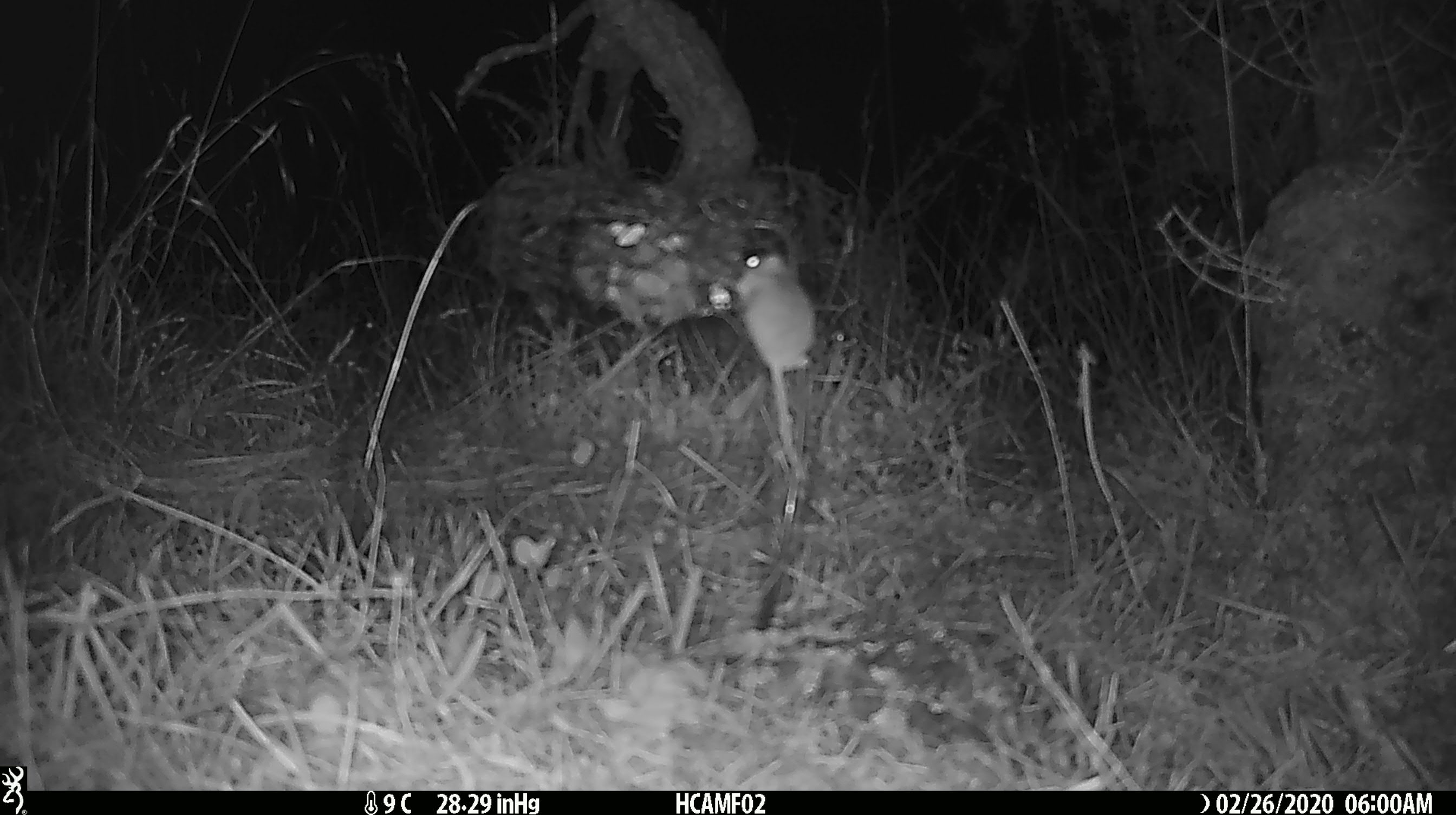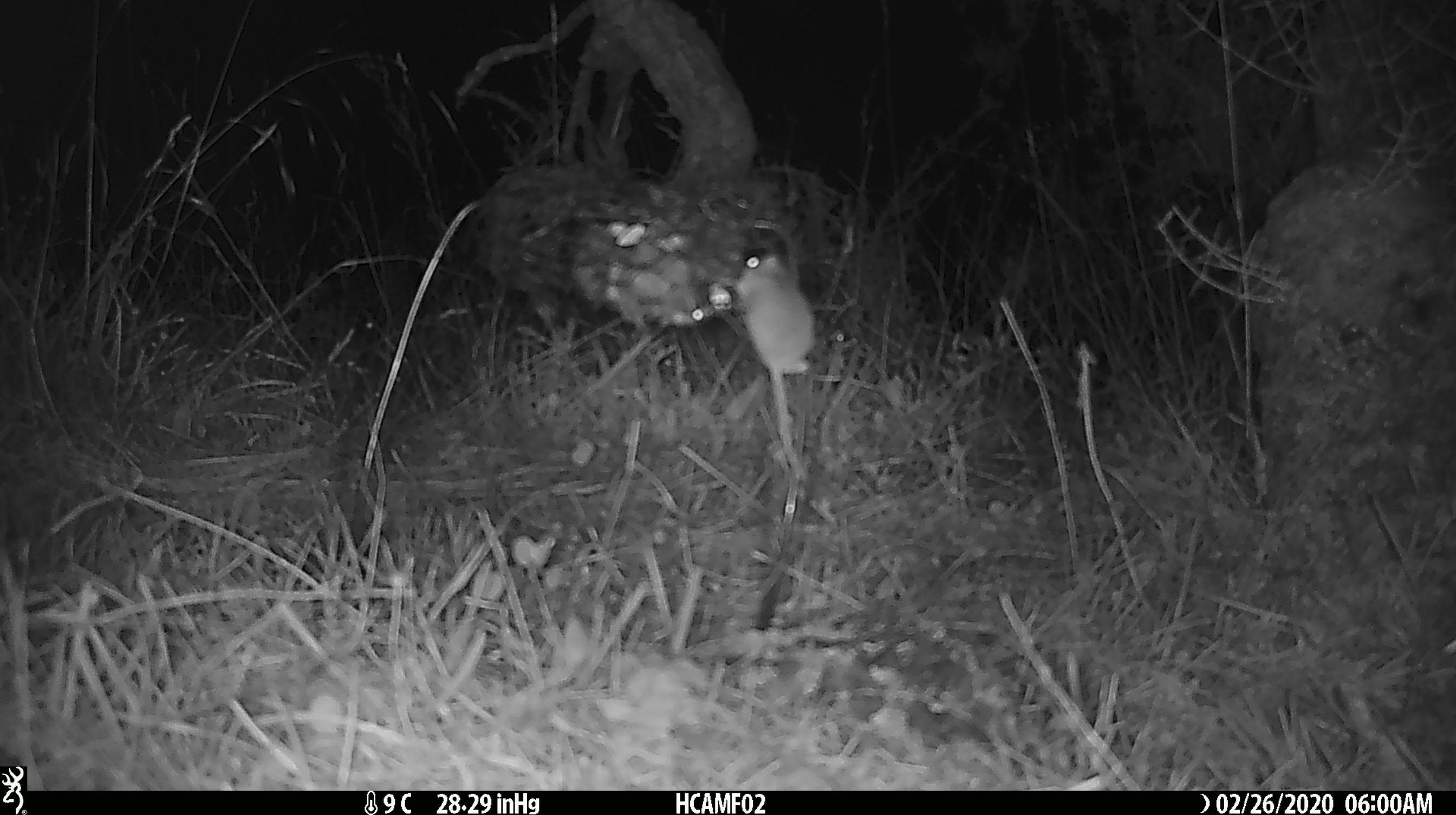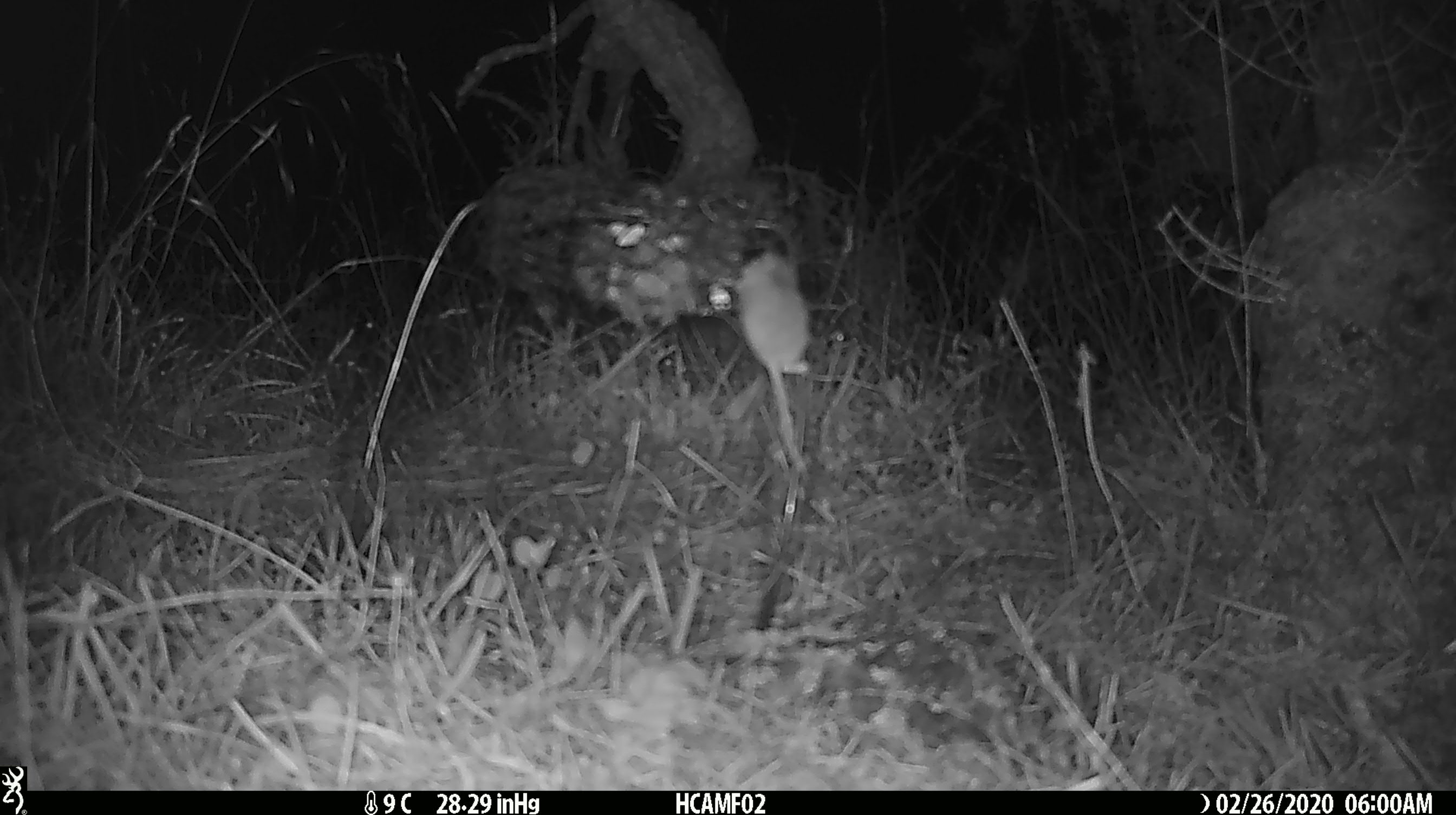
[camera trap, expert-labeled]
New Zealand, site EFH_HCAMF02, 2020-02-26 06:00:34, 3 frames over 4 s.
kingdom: Animalia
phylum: Chordata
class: Mammalia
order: Rodentia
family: Muridae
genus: Mus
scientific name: Mus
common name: mouse